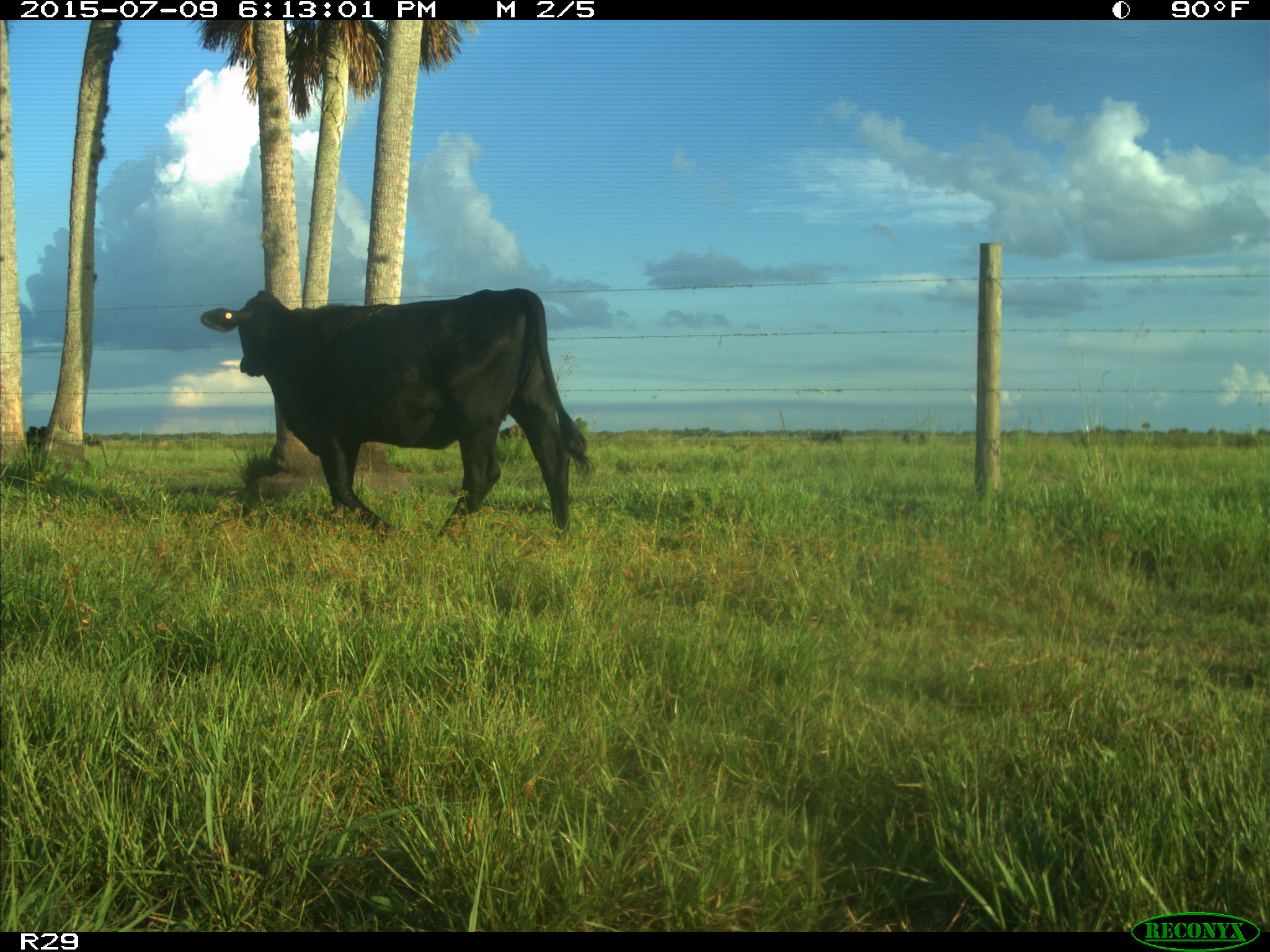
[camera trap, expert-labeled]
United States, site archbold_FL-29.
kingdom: Animalia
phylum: Chordata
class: Mammalia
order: Artiodactyla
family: Bovidae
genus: Bos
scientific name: Bos taurus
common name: domestic cow